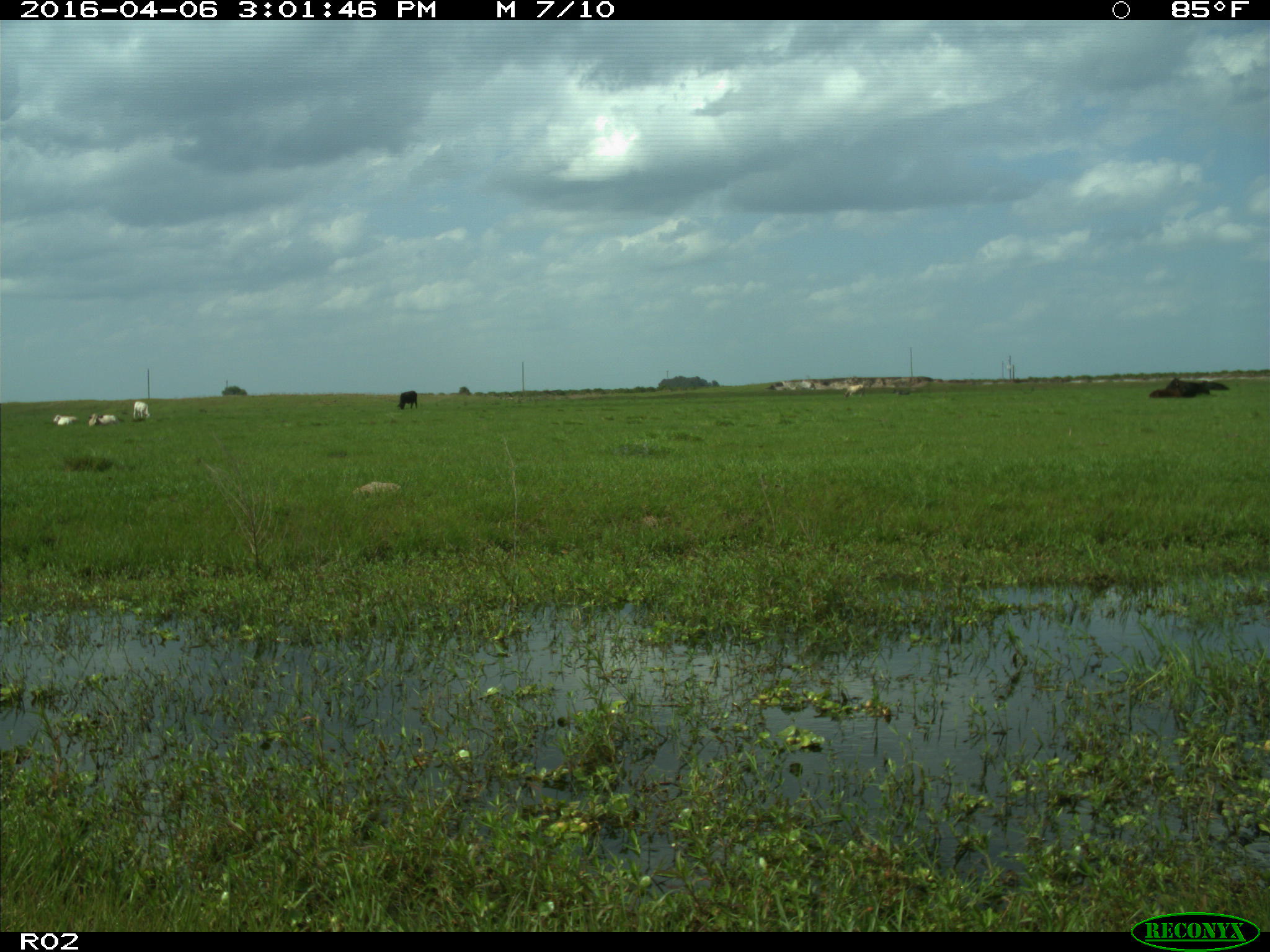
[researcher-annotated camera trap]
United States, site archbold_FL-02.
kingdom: Animalia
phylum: Chordata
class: Mammalia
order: Artiodactyla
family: Bovidae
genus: Bos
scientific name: Bos taurus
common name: domestic cow